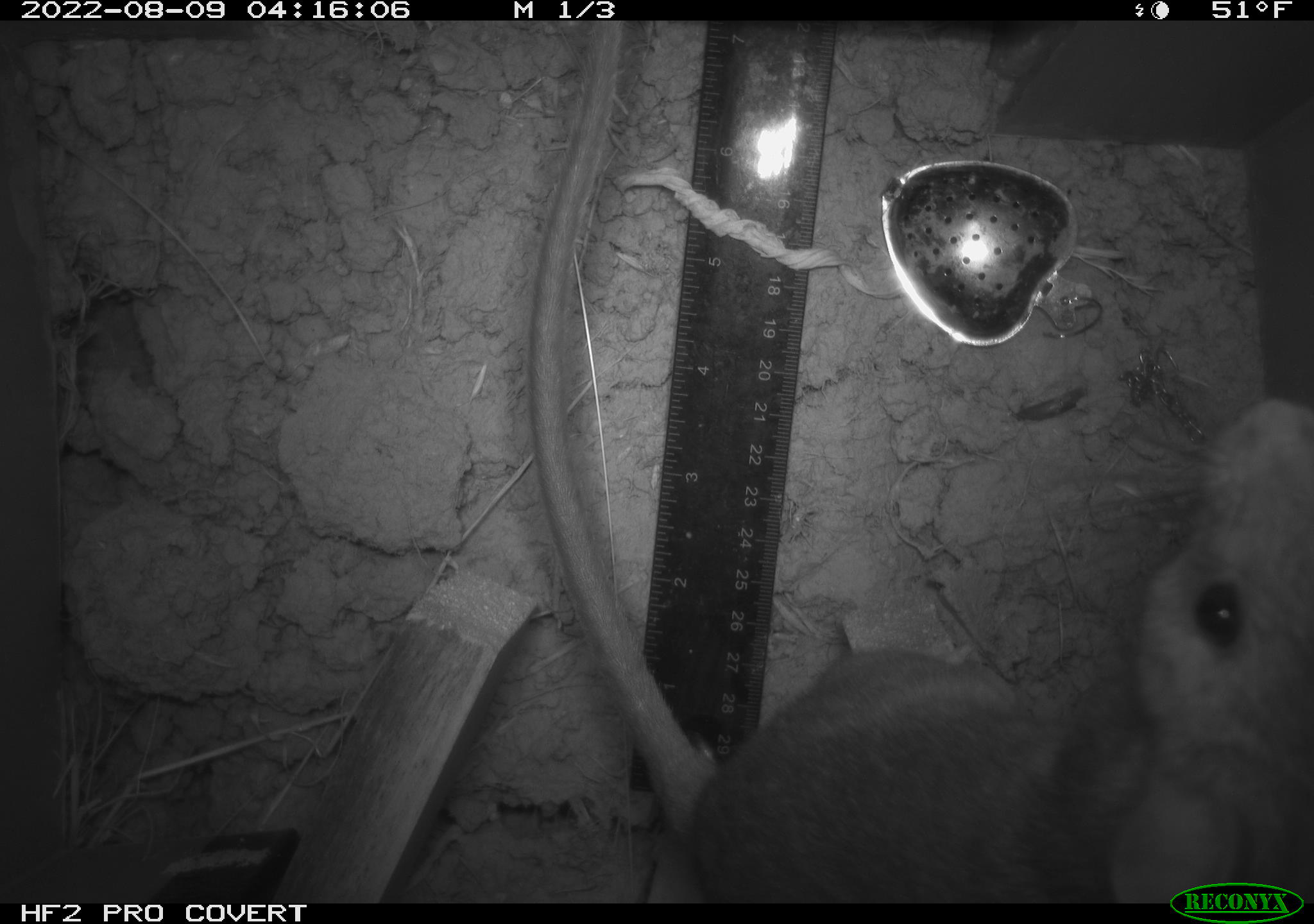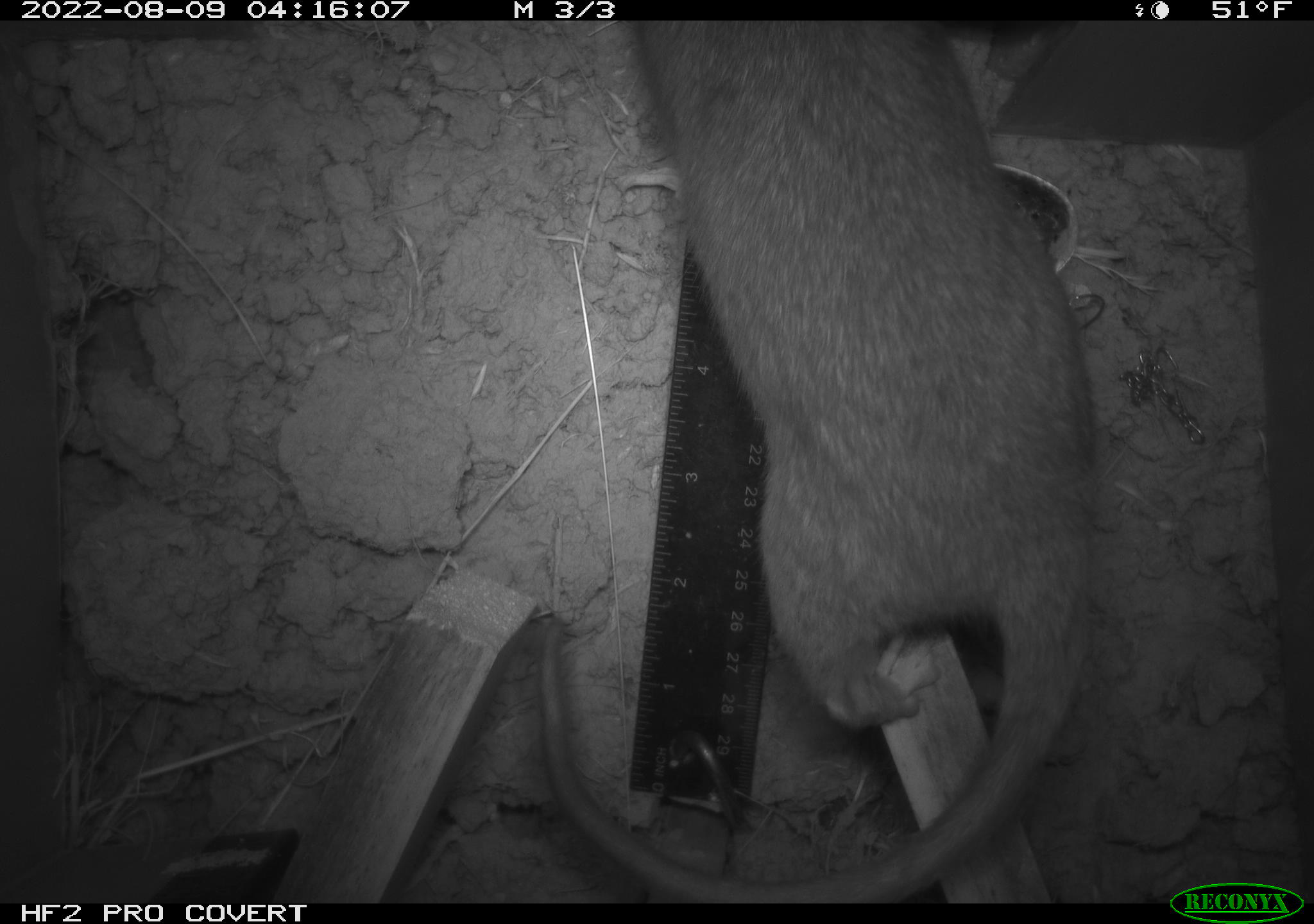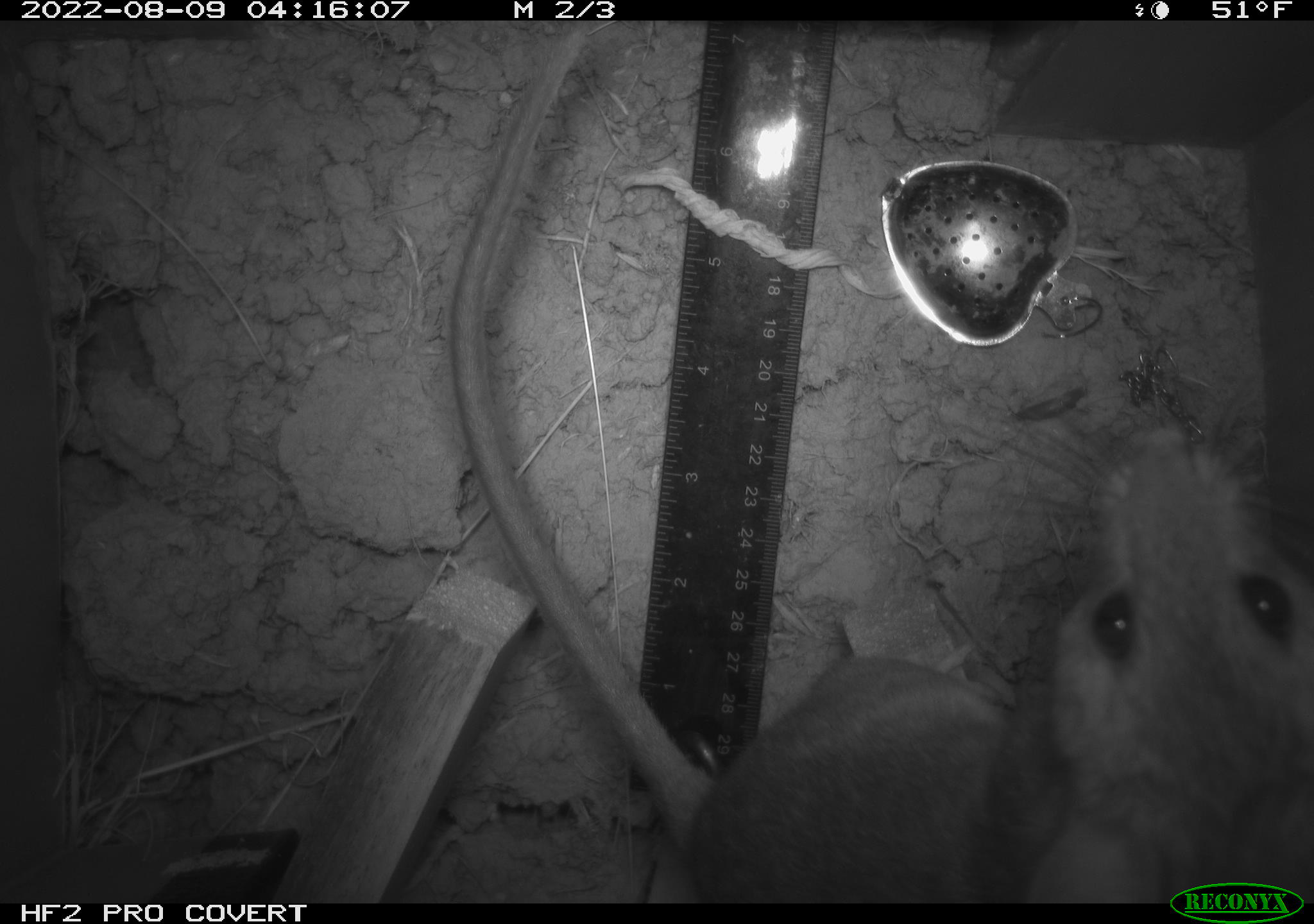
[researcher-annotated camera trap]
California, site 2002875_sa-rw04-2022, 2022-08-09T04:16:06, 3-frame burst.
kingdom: Animalia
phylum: Chordata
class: Mammalia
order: Rodentia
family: Cricetidae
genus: Neotoma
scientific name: Neotoma fuscipes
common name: dusky-footed woodrat